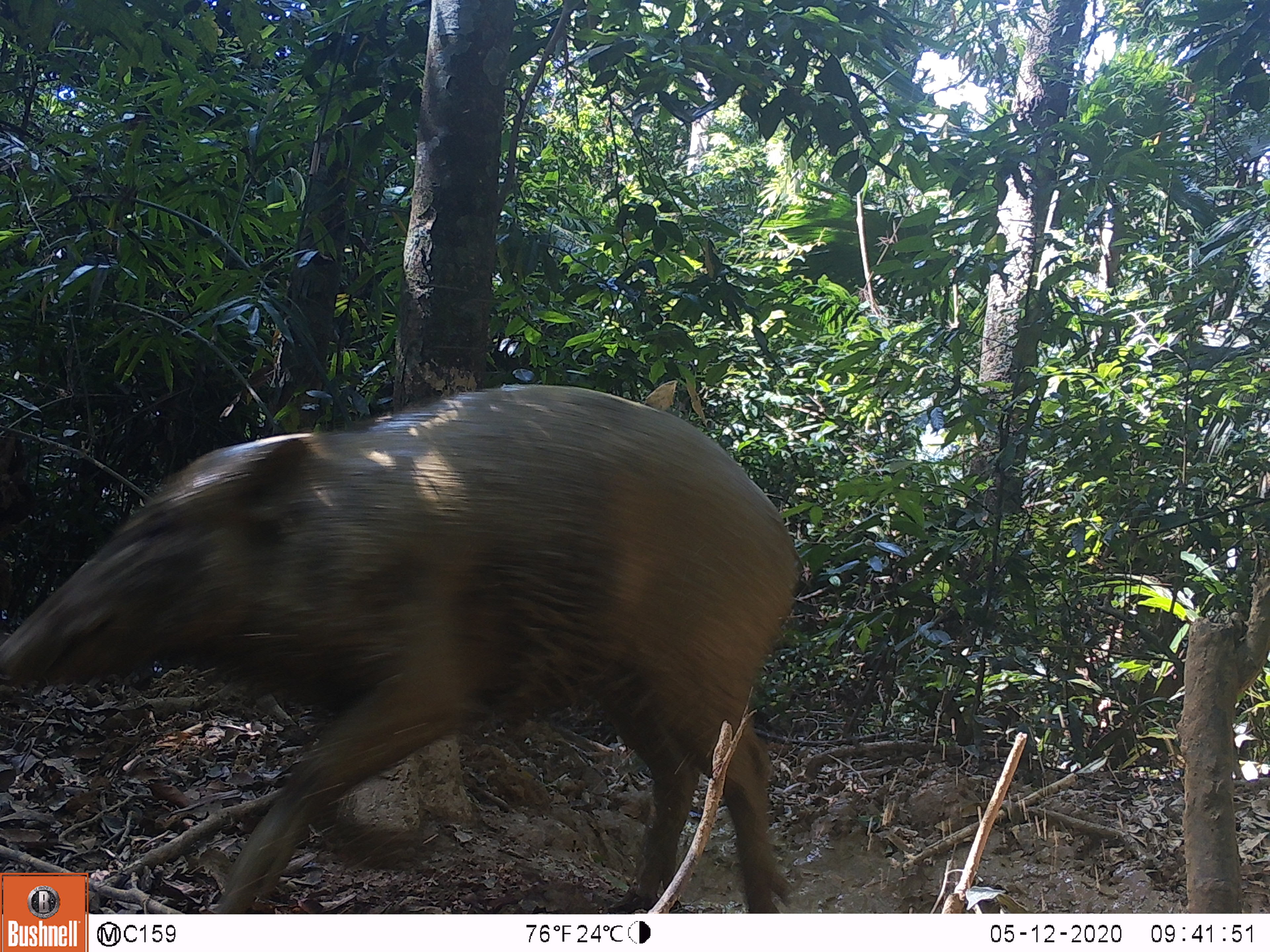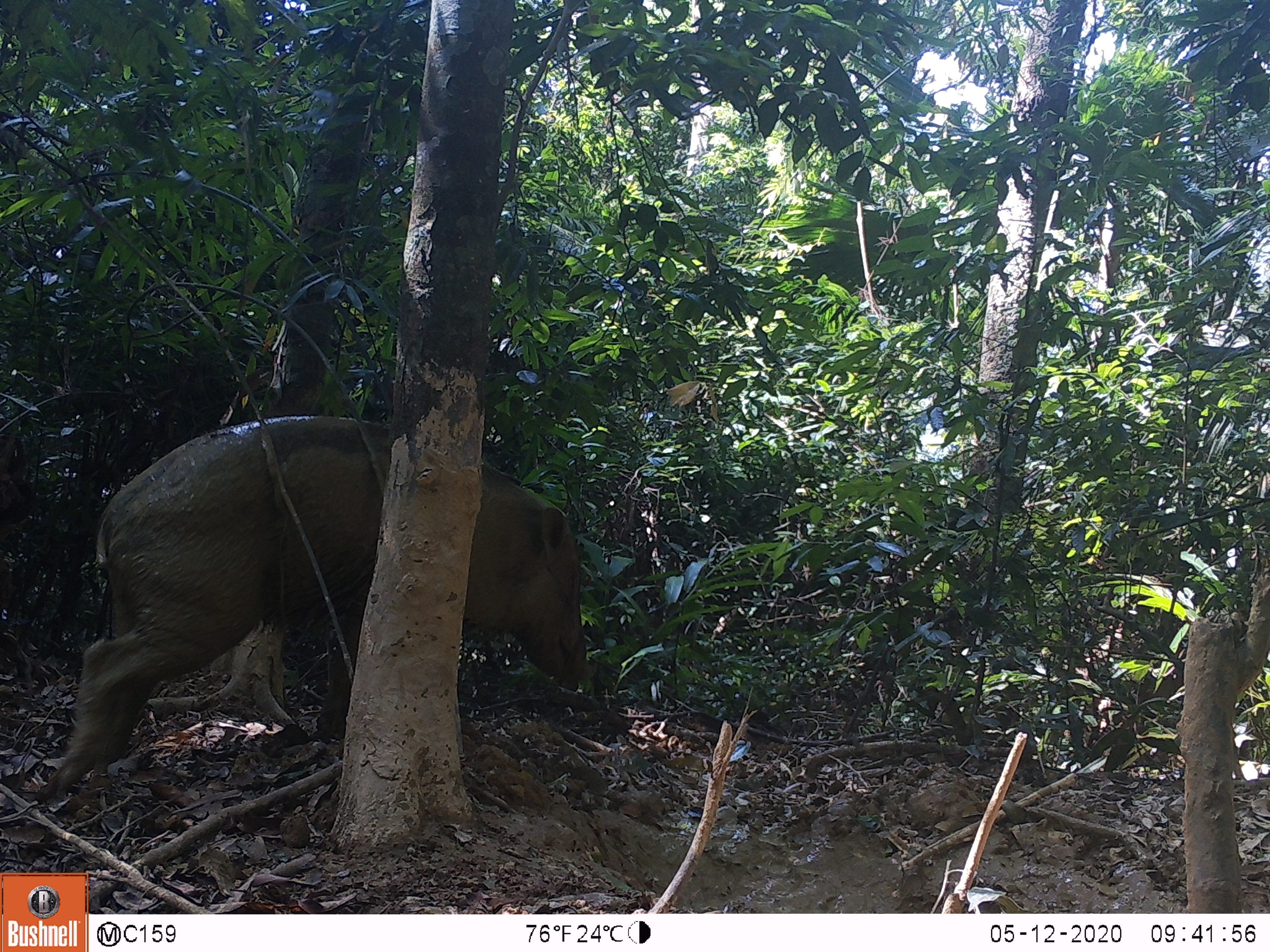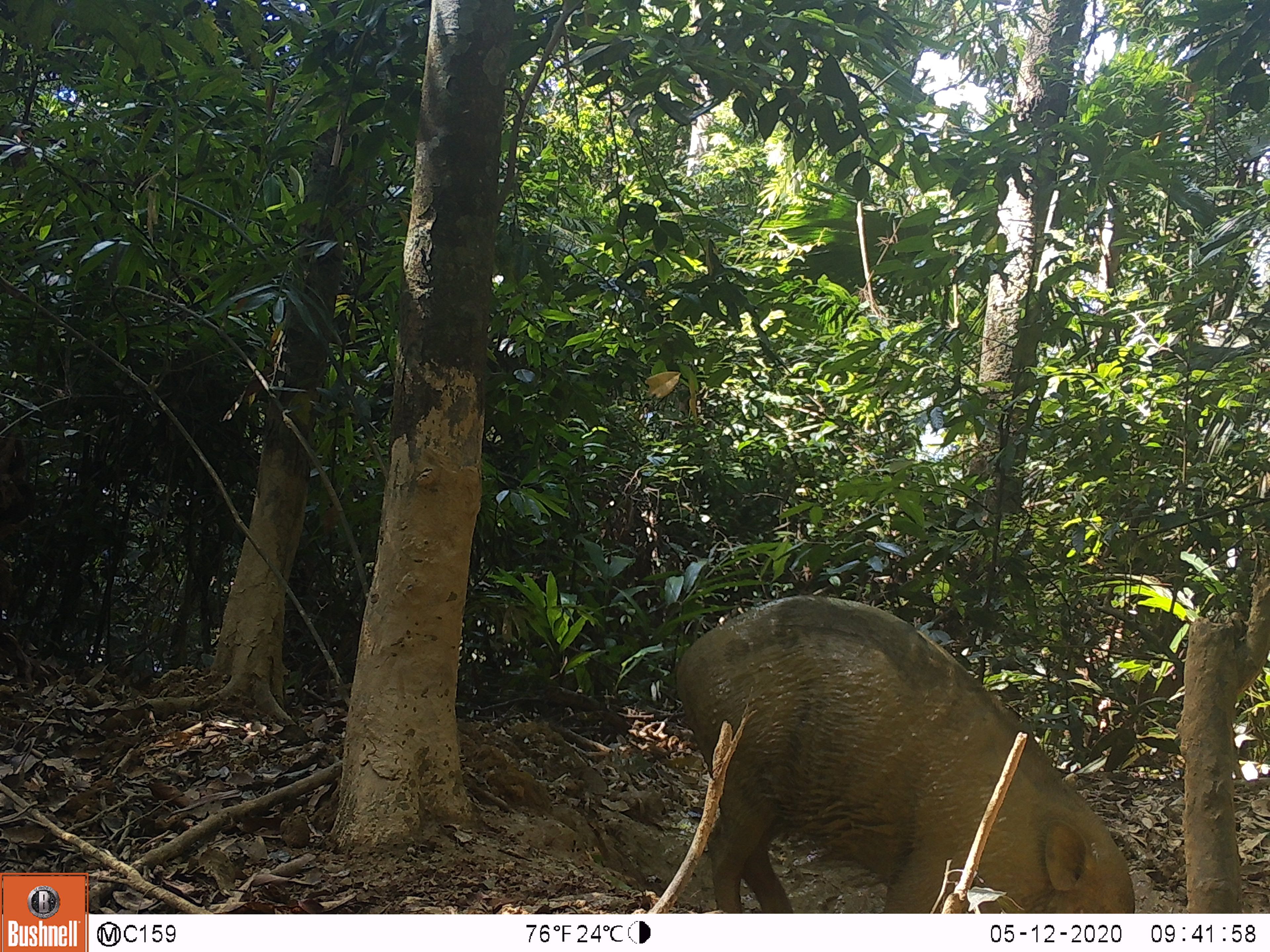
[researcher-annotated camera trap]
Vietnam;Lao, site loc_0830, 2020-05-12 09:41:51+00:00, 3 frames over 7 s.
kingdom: Animalia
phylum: Chordata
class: Mammalia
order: Artiodactyla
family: Suidae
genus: Sus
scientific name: Sus scrofa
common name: eurasian wild pig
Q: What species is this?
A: Eurasian wild pig (Sus scrofa).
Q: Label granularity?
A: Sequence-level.